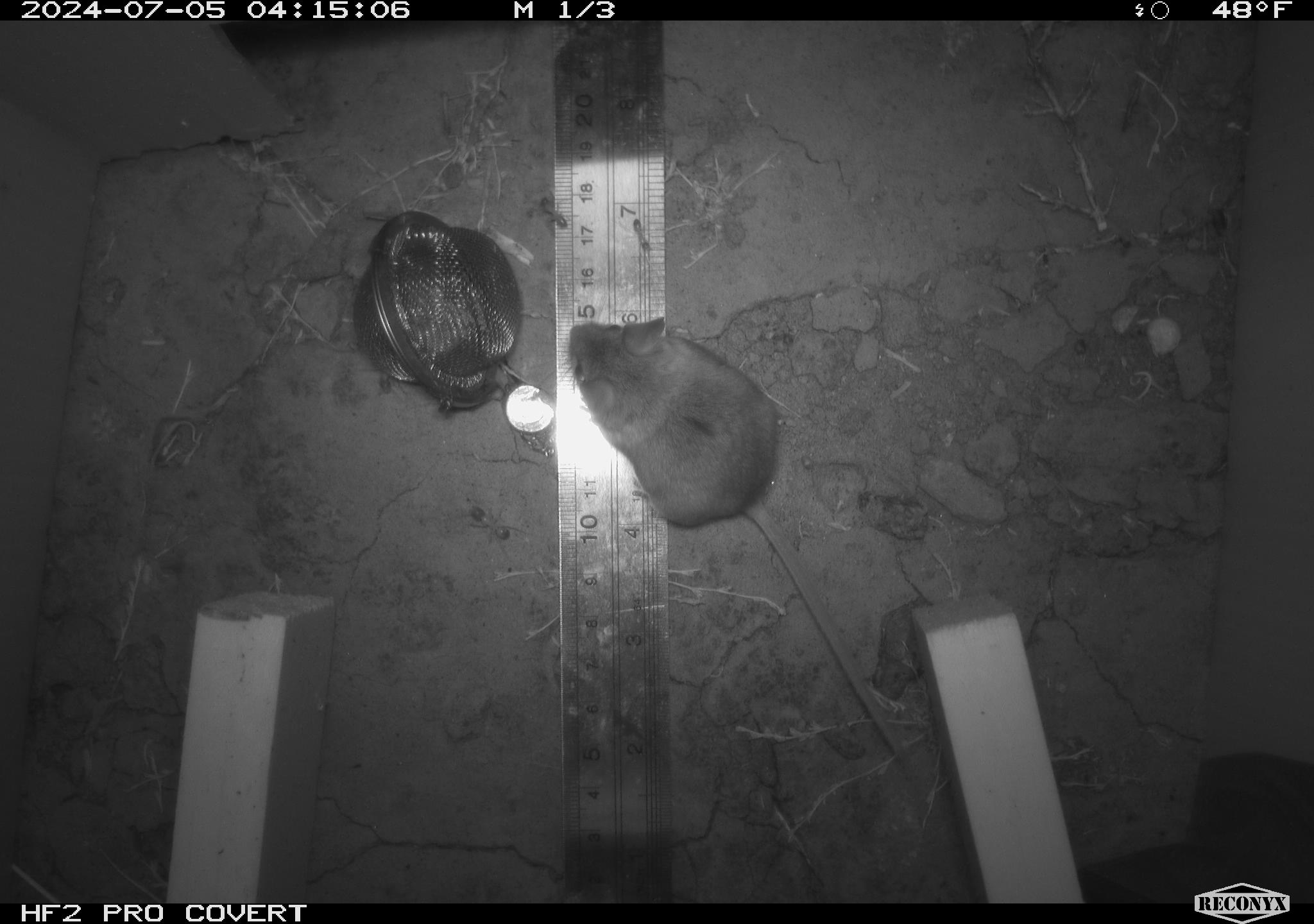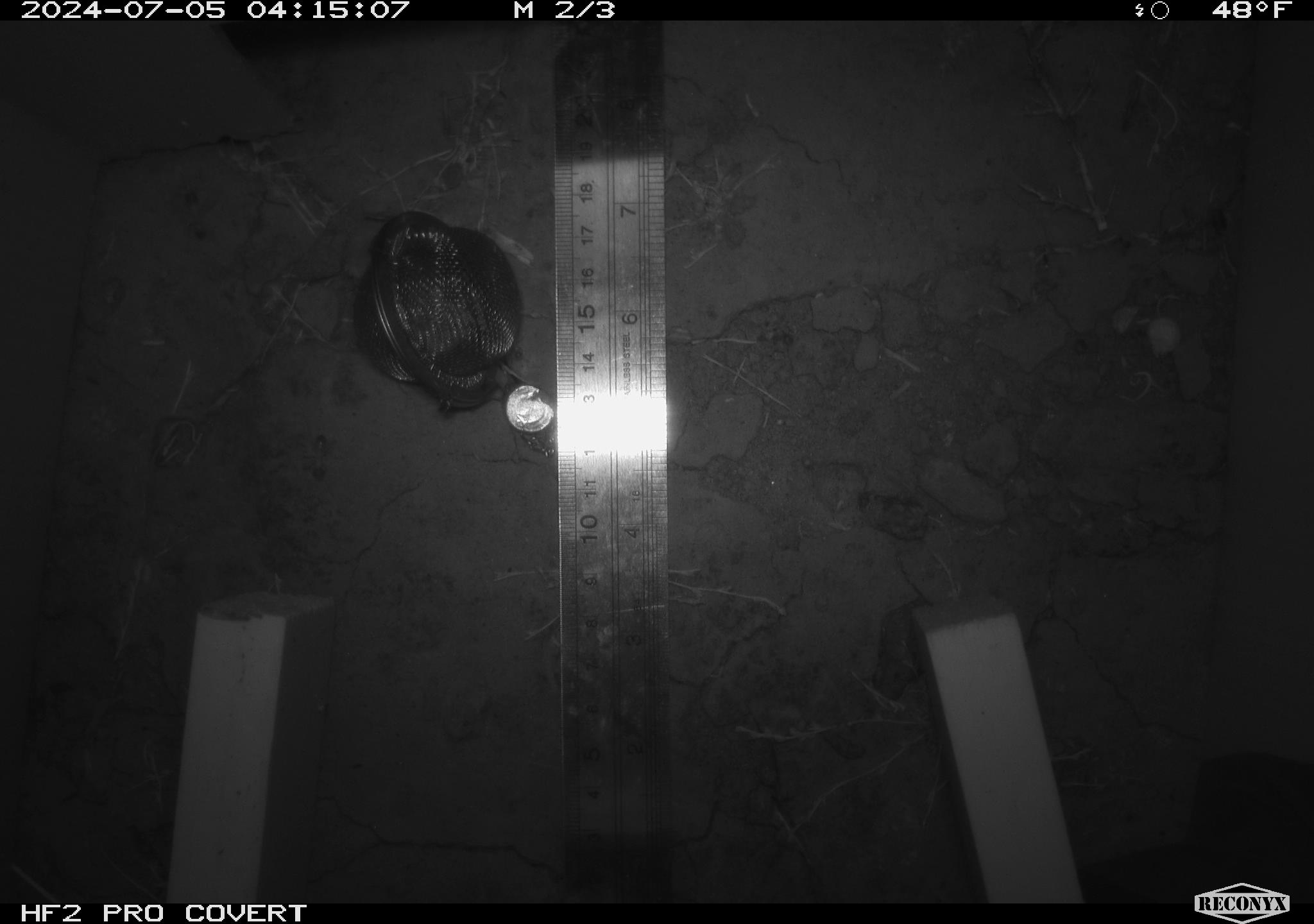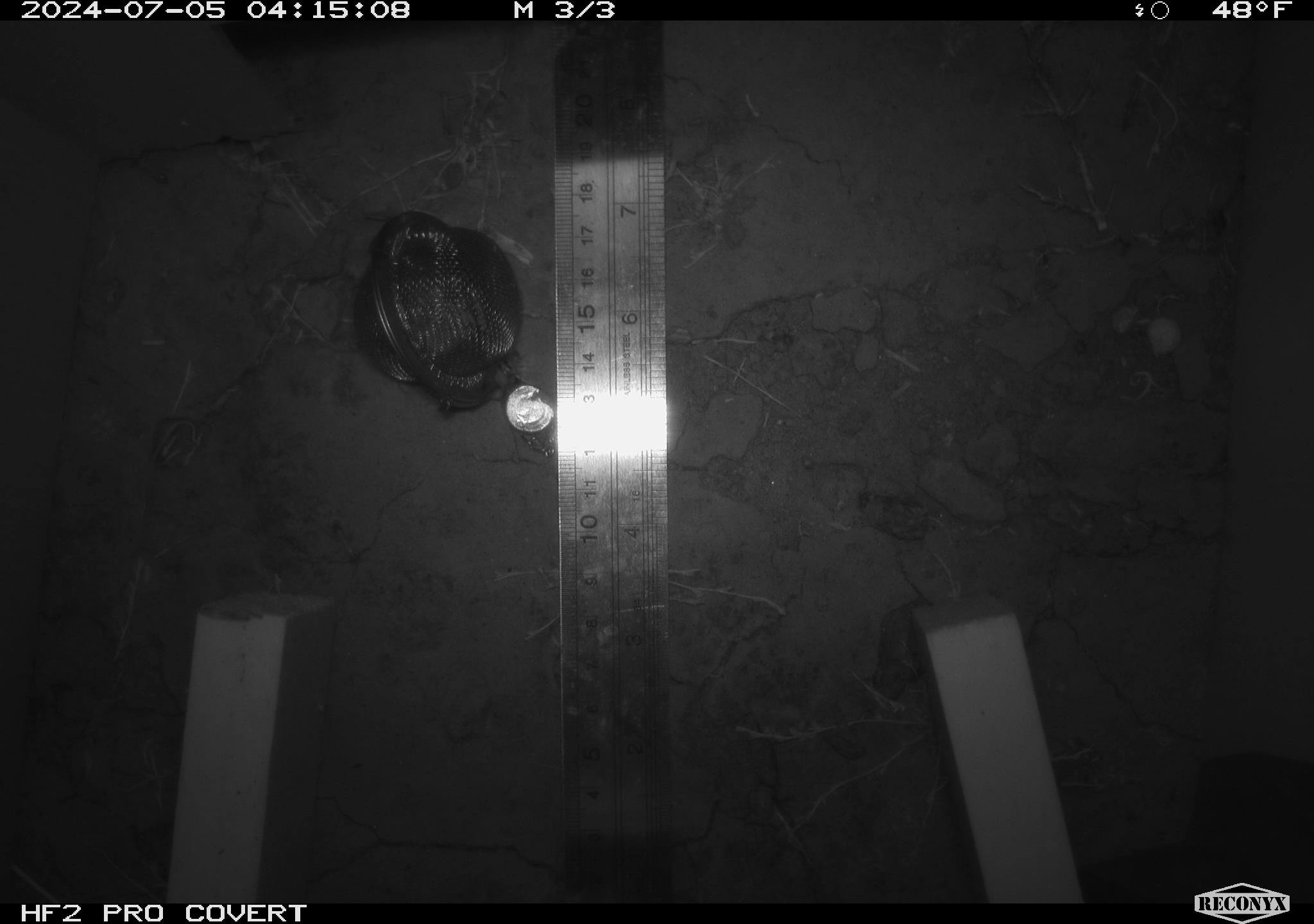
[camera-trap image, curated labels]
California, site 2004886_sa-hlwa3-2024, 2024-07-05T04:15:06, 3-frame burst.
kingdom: Animalia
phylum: Chordata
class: Mammalia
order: Rodentia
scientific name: Rodentia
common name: mouse species